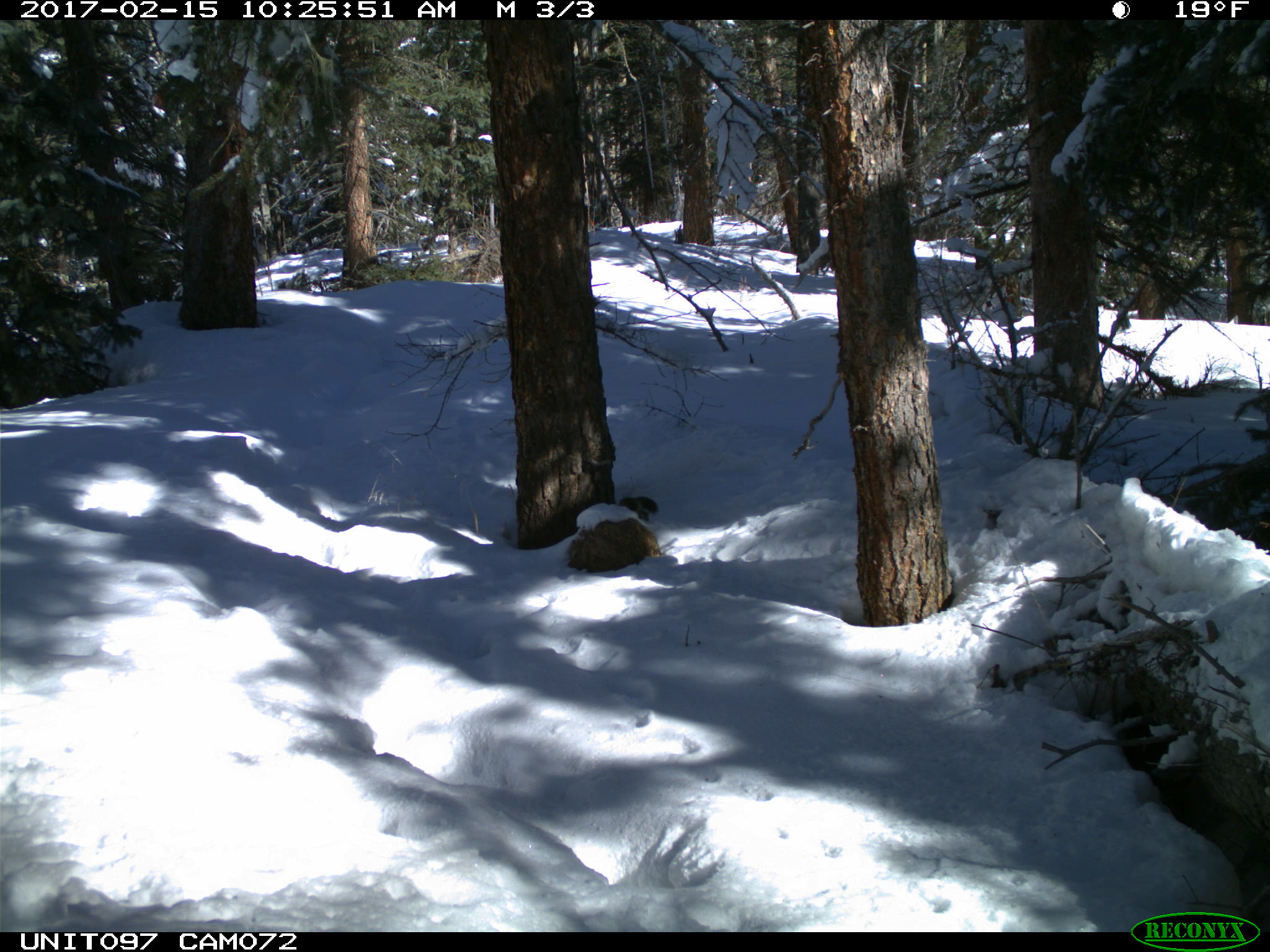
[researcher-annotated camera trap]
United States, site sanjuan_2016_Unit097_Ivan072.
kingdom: Animalia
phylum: Chordata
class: Mammalia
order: Rodentia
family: Sciuridae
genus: Tamiasciurus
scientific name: Tamiasciurus hudsonicus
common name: american red squirrel